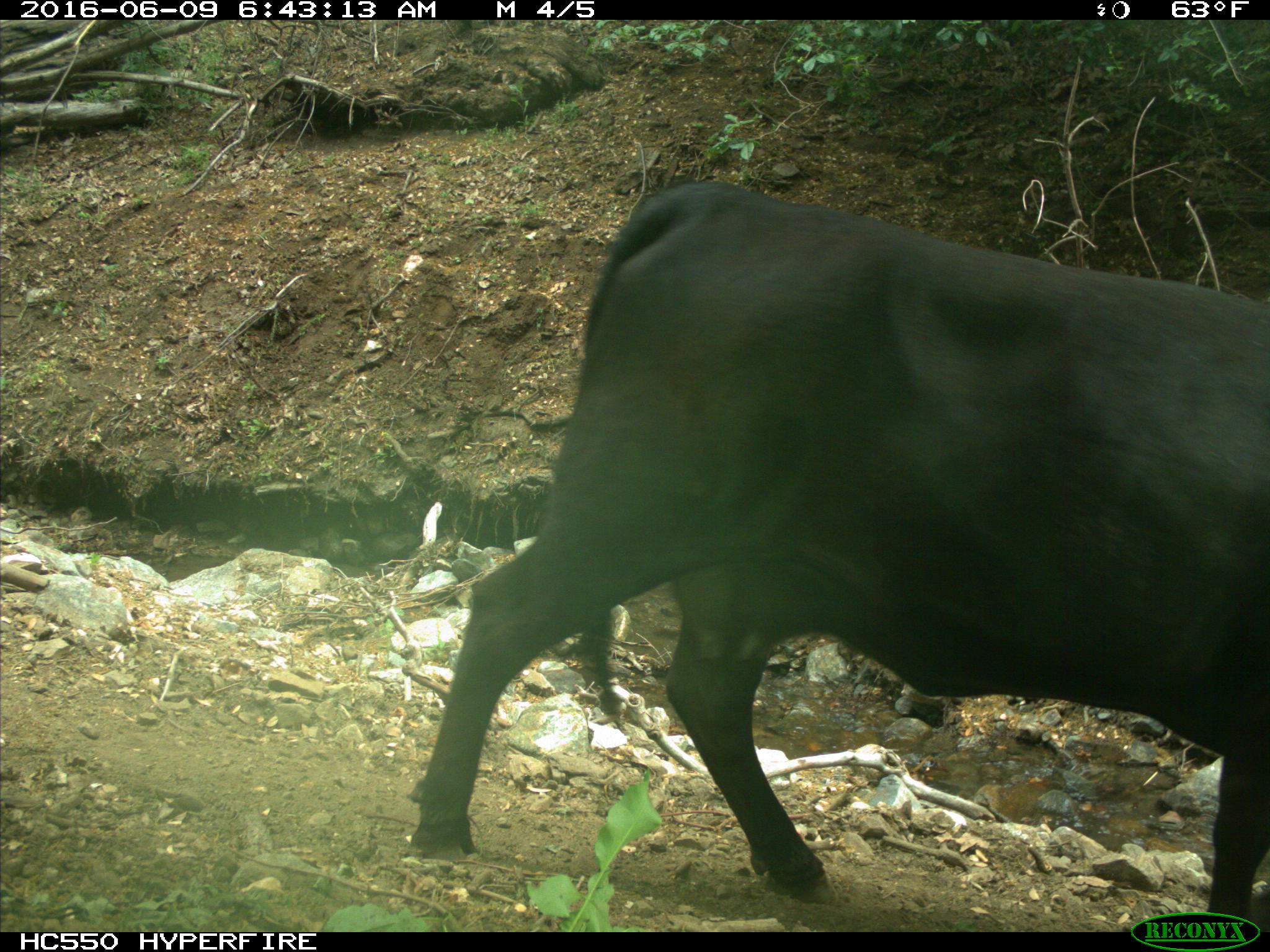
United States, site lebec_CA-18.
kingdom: Animalia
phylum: Chordata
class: Mammalia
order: Artiodactyla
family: Bovidae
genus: Bos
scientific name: Bos taurus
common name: domestic cow